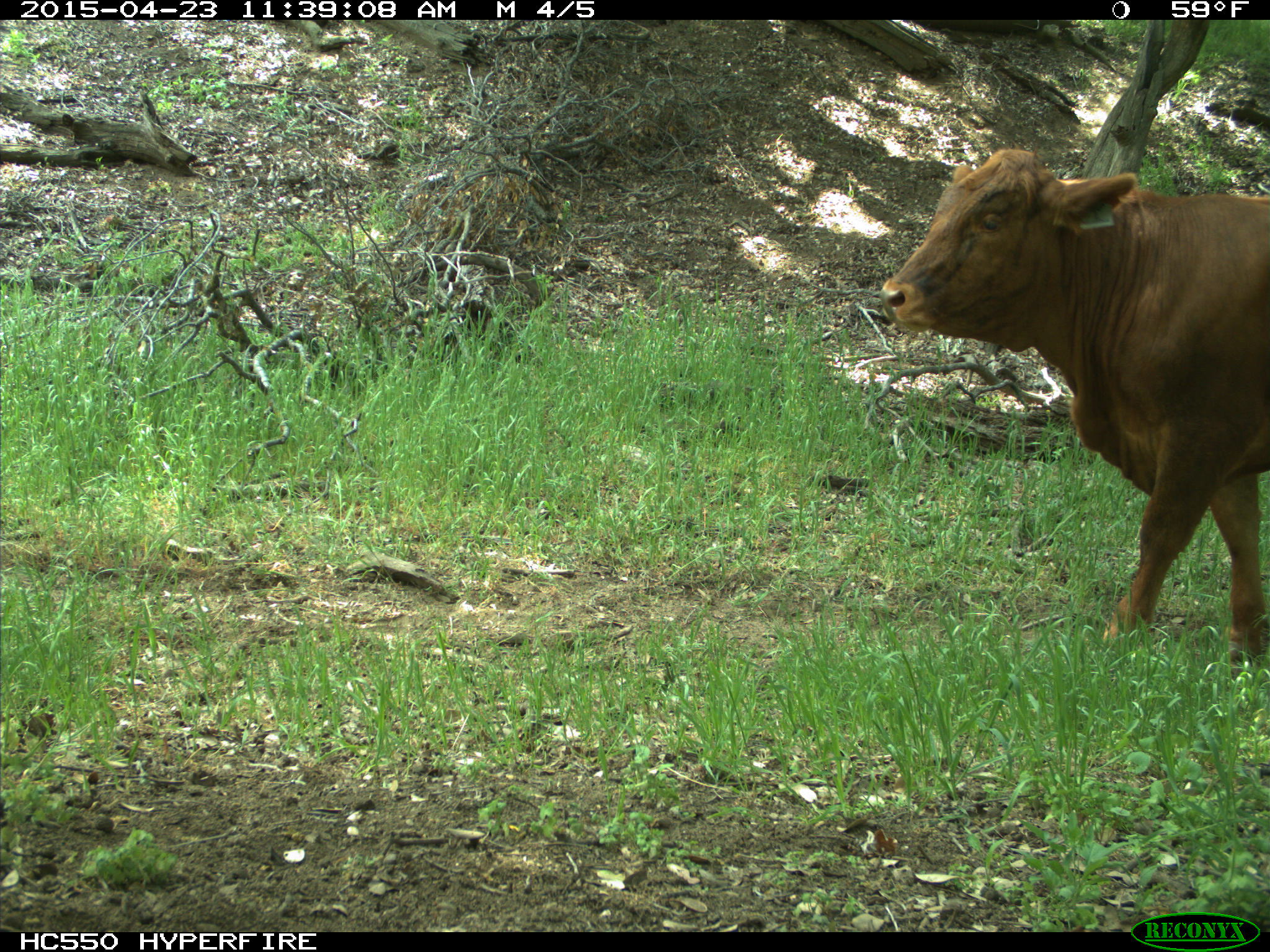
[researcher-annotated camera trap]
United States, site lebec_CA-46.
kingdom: Animalia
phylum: Chordata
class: Mammalia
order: Artiodactyla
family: Bovidae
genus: Bos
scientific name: Bos taurus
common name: domestic cow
Bos taurus (domestic cow).